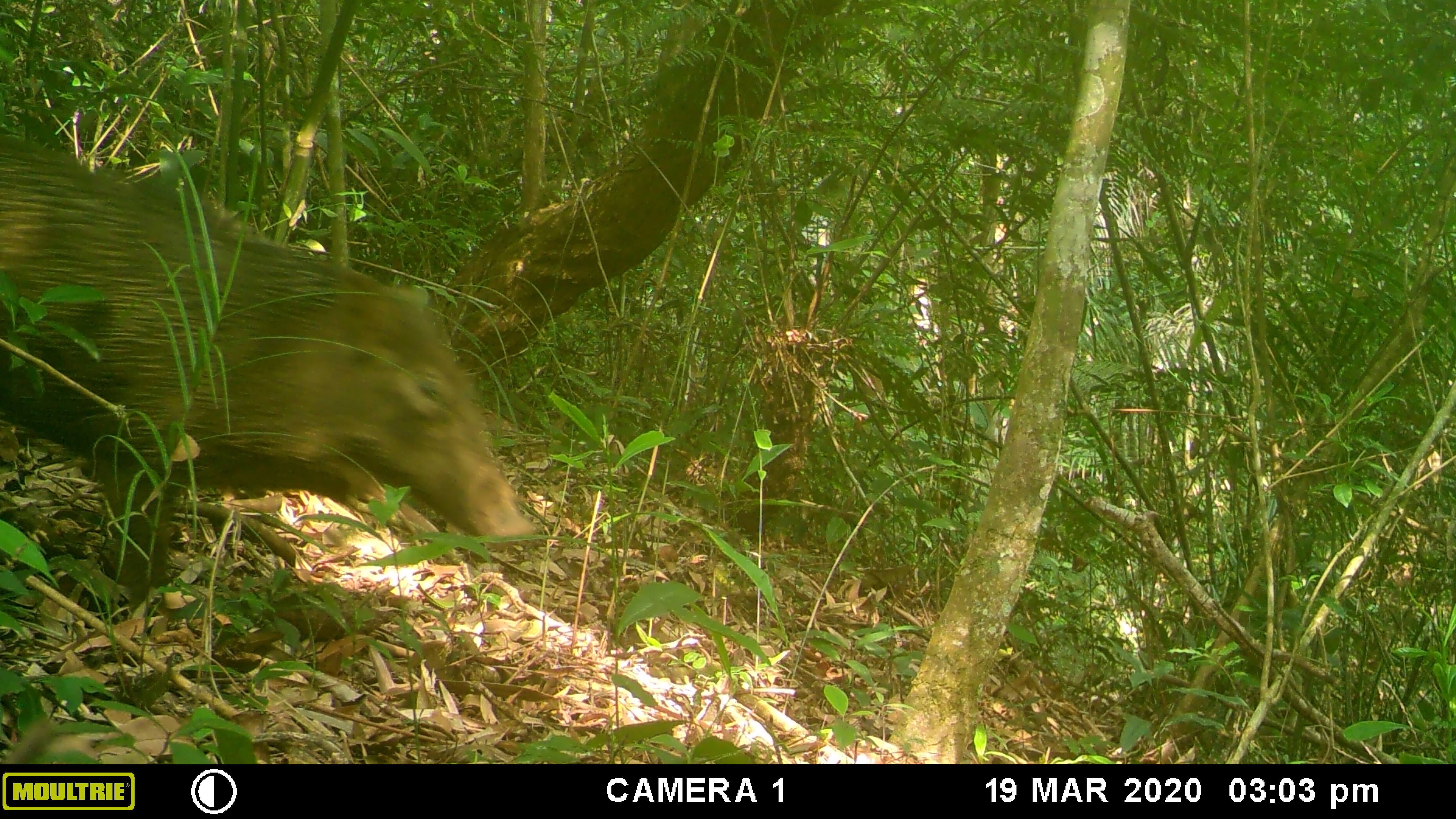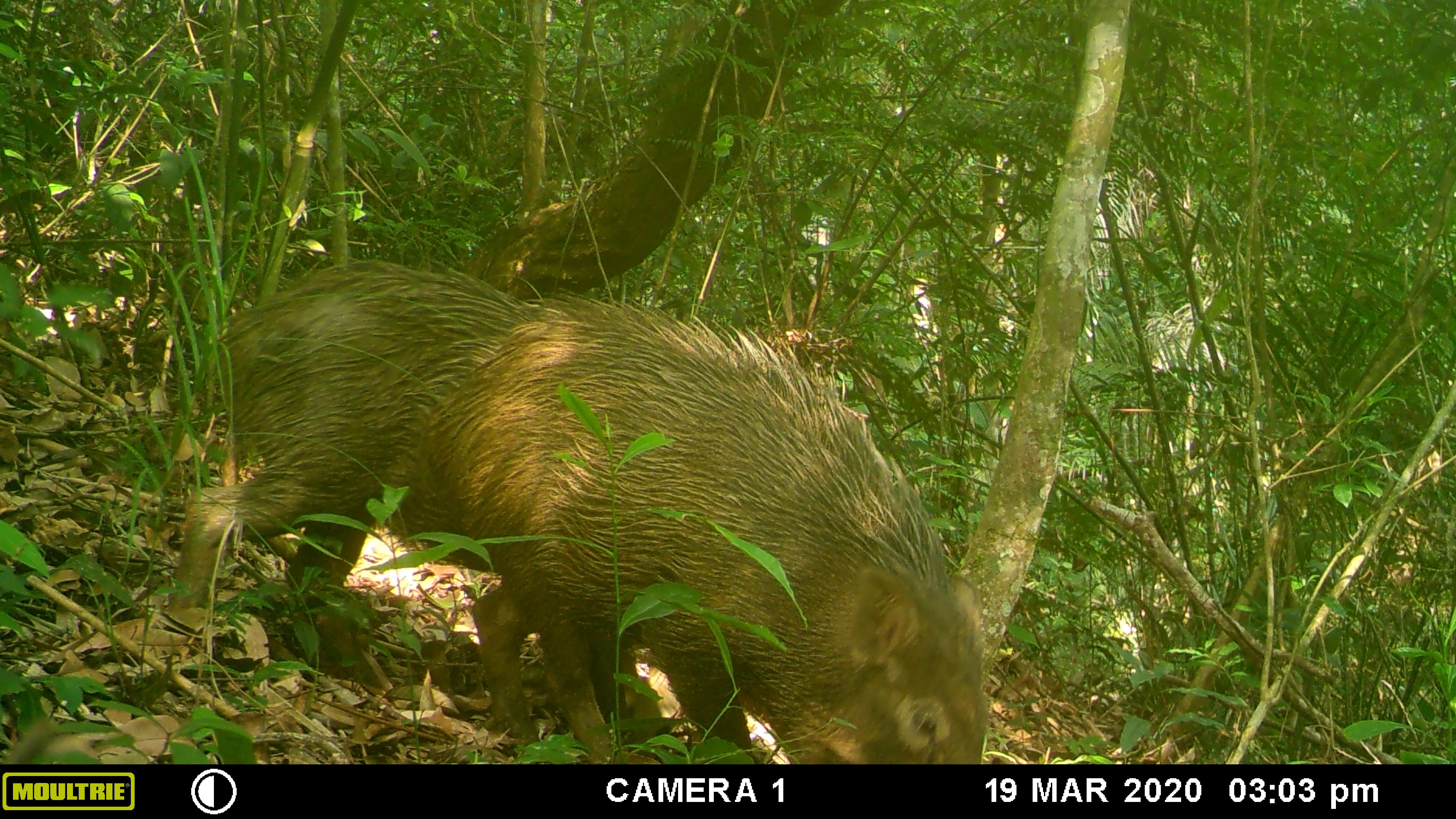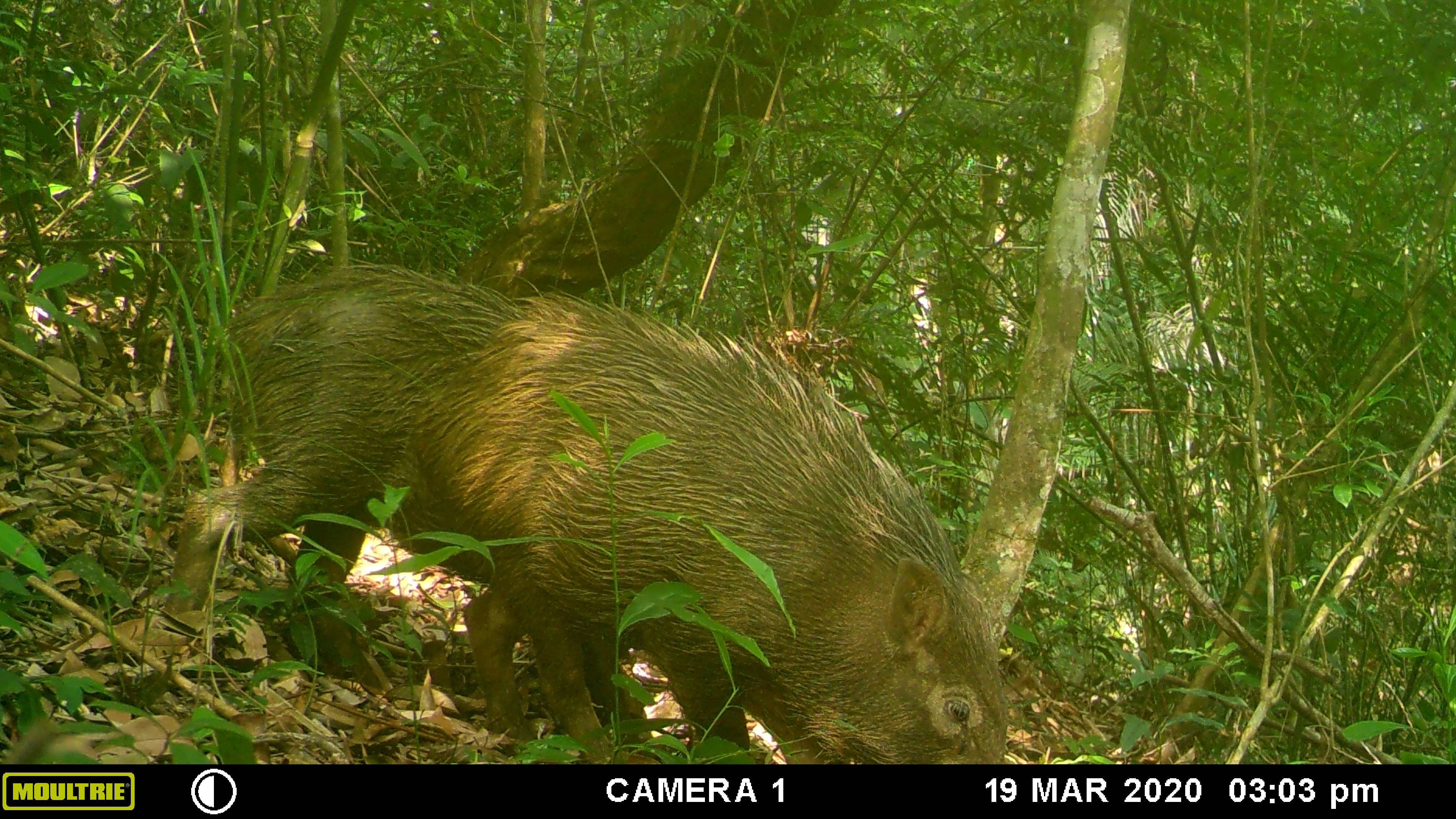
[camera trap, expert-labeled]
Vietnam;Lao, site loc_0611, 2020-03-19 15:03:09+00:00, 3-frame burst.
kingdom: Animalia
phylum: Chordata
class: Mammalia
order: Artiodactyla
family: Suidae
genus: Sus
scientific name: Sus scrofa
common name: eurasian wild pig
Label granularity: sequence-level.